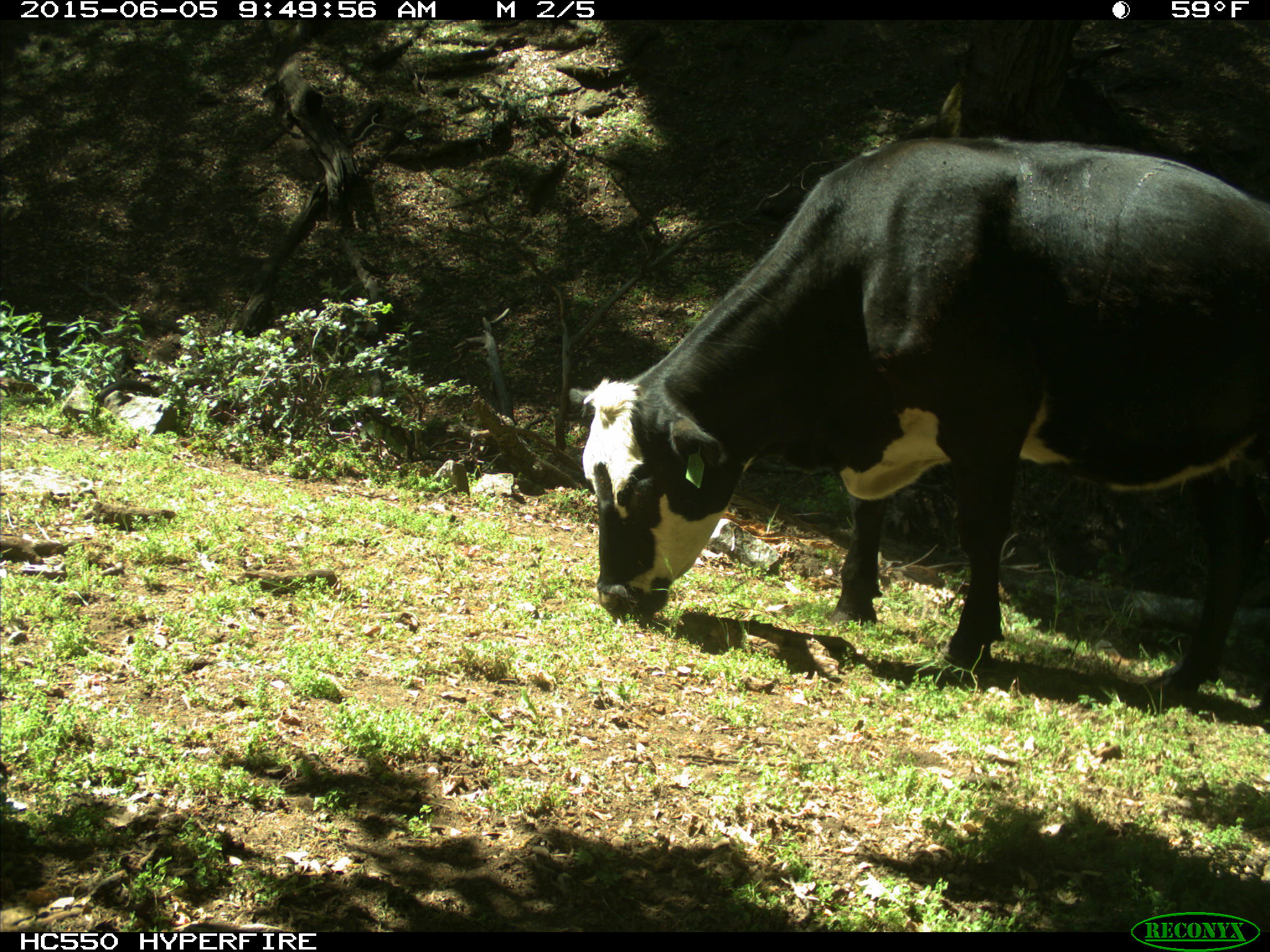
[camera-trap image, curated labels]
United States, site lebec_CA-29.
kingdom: Animalia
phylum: Chordata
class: Mammalia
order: Artiodactyla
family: Bovidae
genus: Bos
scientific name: Bos taurus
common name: domestic cow